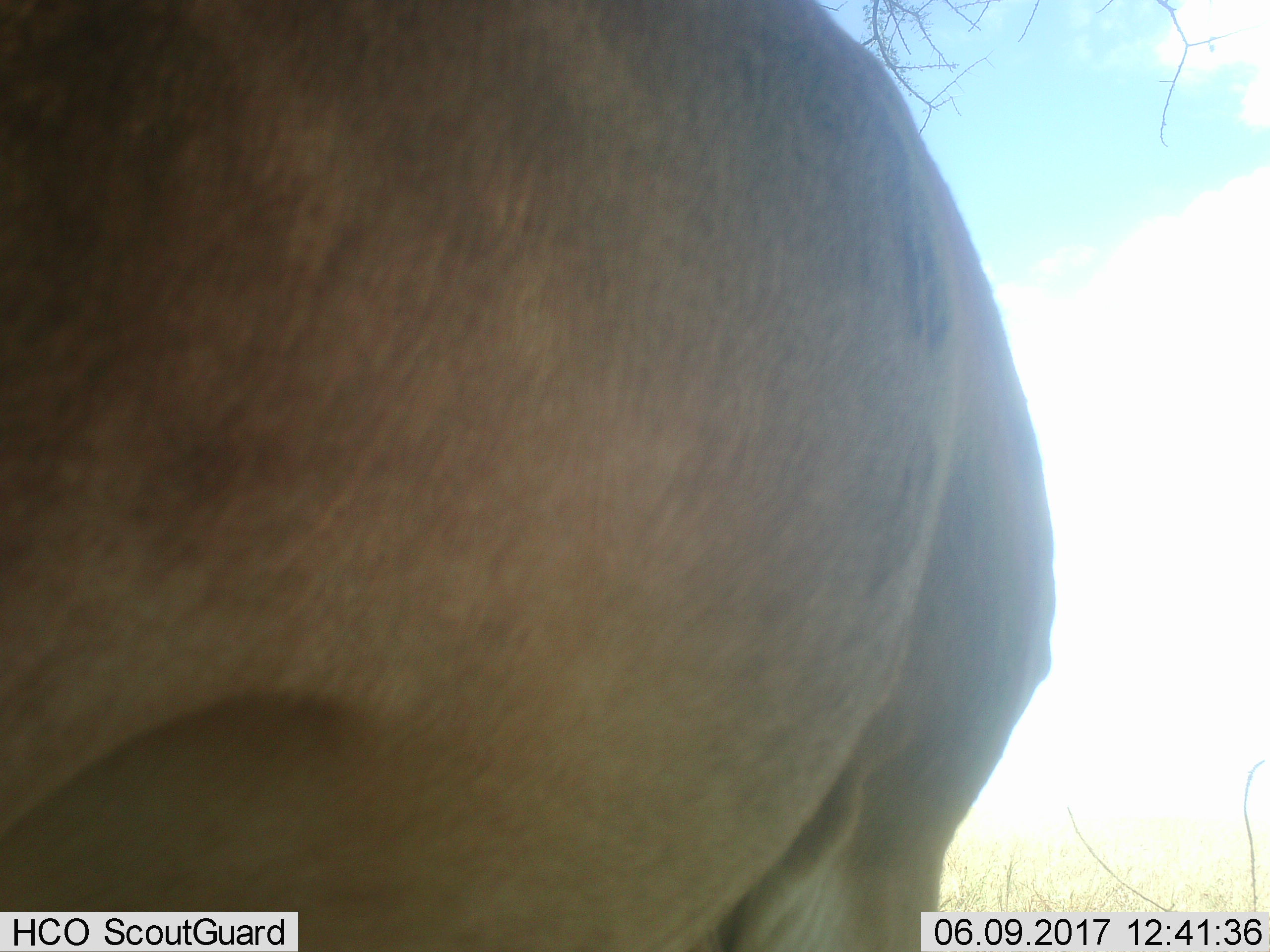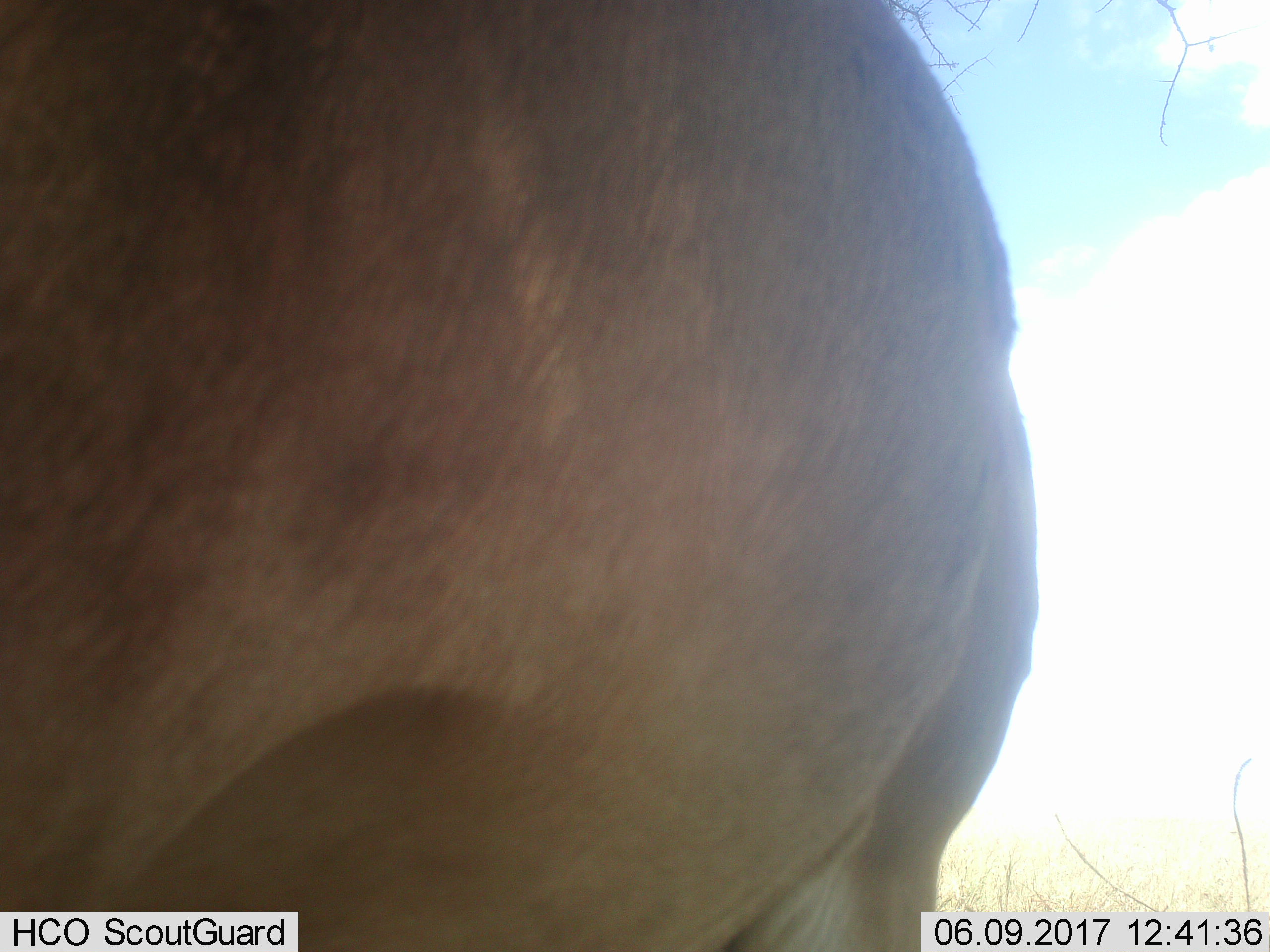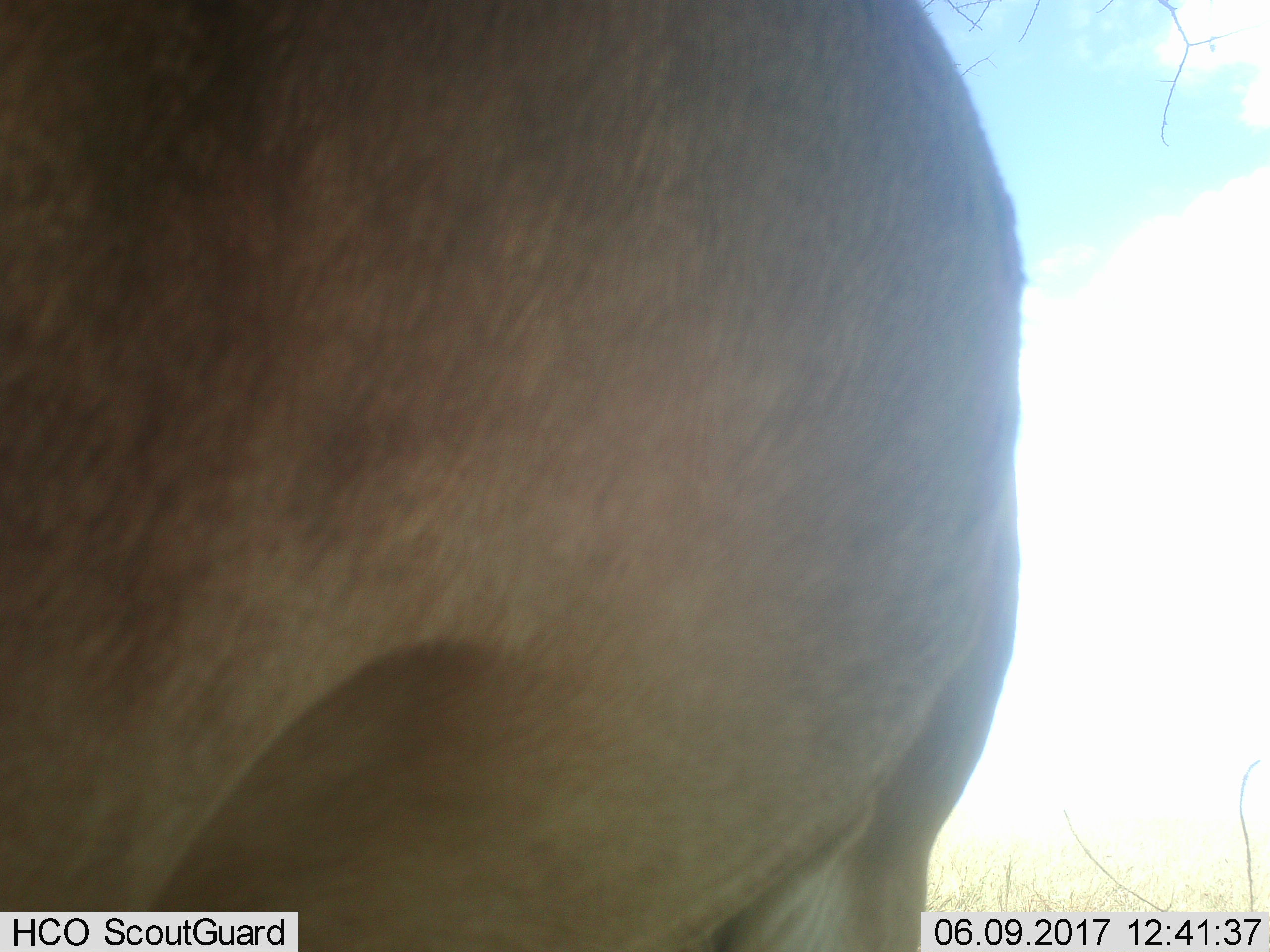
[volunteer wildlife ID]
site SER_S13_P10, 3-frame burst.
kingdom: Animalia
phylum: Chordata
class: Mammalia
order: Artiodactyla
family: Bovidae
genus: Alcelaphus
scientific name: Alcelaphus buselaphus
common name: hartebeest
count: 1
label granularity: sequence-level